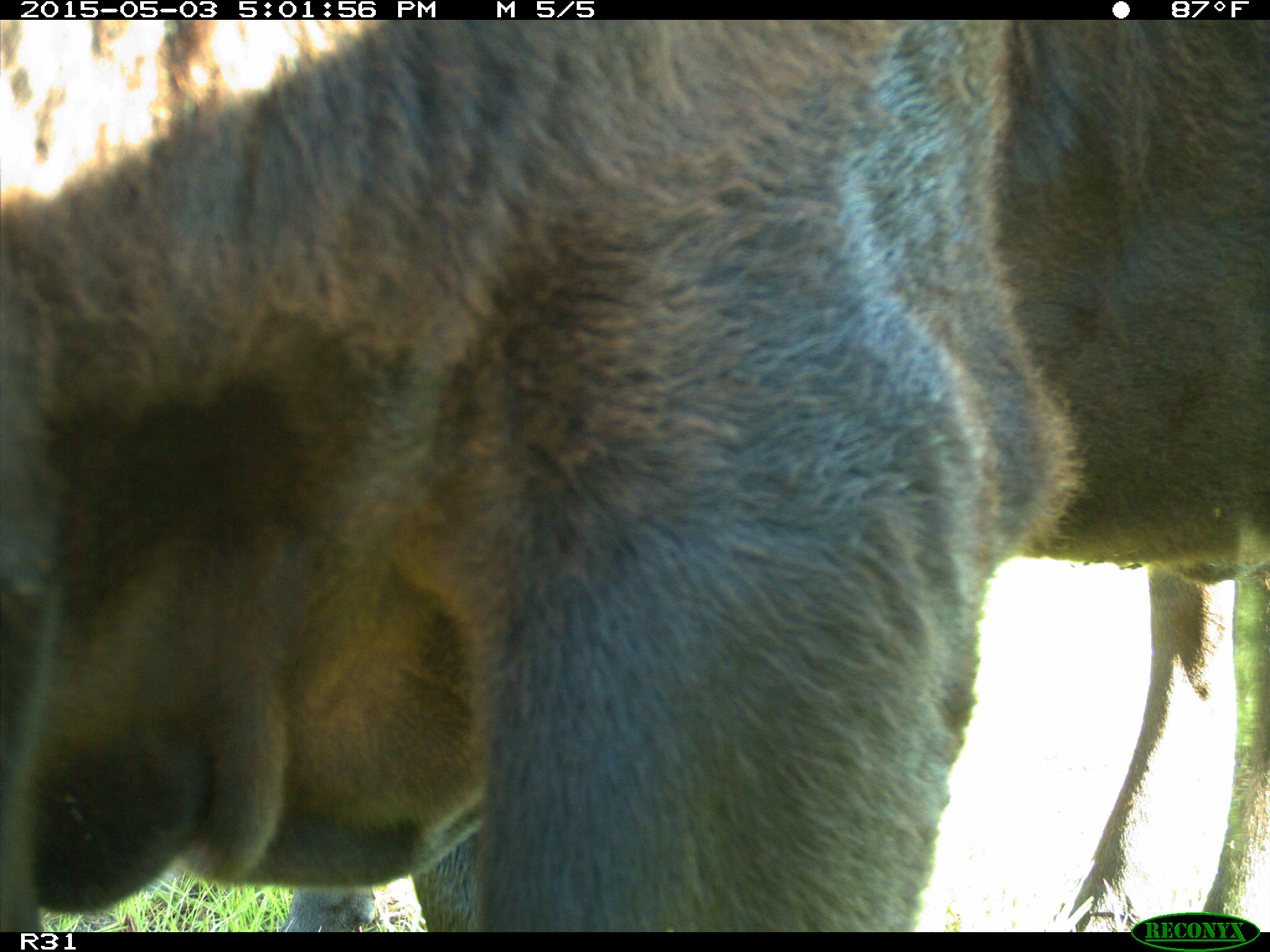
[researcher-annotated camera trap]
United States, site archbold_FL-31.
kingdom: Animalia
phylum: Chordata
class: Mammalia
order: Artiodactyla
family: Bovidae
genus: Bos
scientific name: Bos taurus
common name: domestic cow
Bos taurus (domestic cow).